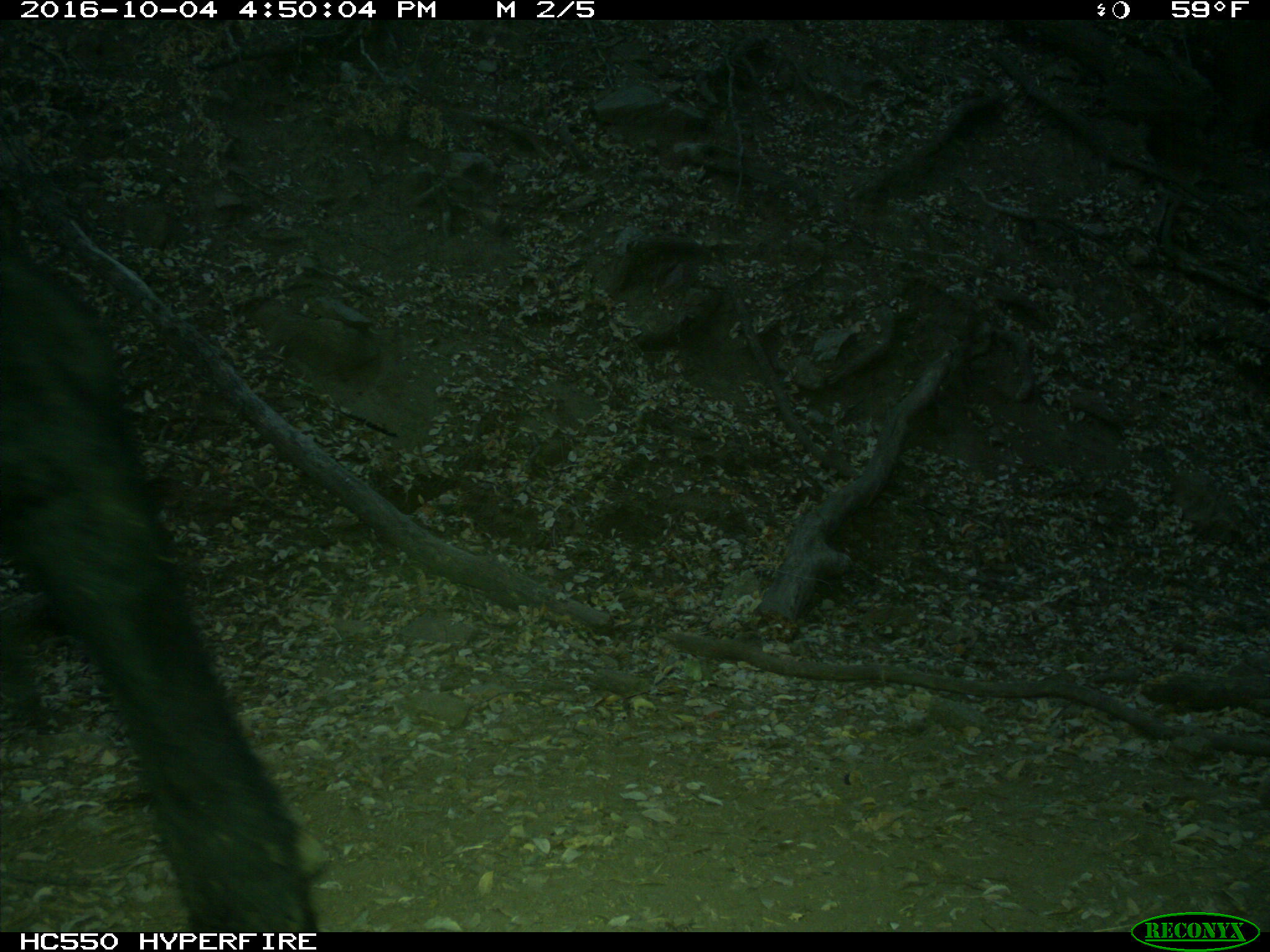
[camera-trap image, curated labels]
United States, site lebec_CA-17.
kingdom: Animalia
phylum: Chordata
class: Mammalia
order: Artiodactyla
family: Bovidae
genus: Bos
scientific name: Bos taurus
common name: domestic cow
Bos taurus (domestic cow).